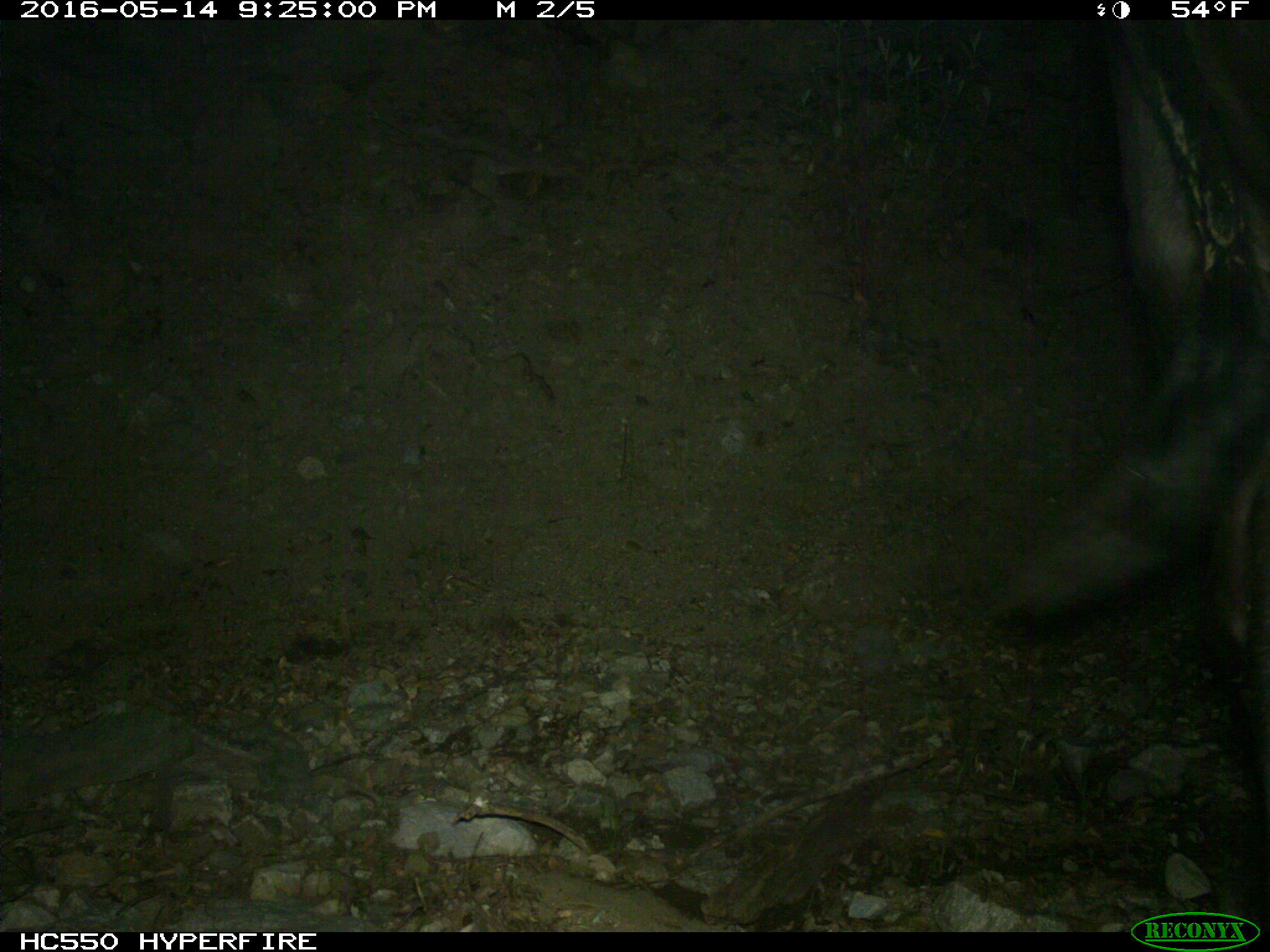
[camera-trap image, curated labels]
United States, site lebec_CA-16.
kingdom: Animalia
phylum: Chordata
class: Mammalia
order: Artiodactyla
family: Bovidae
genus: Bos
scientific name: Bos taurus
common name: domestic cow